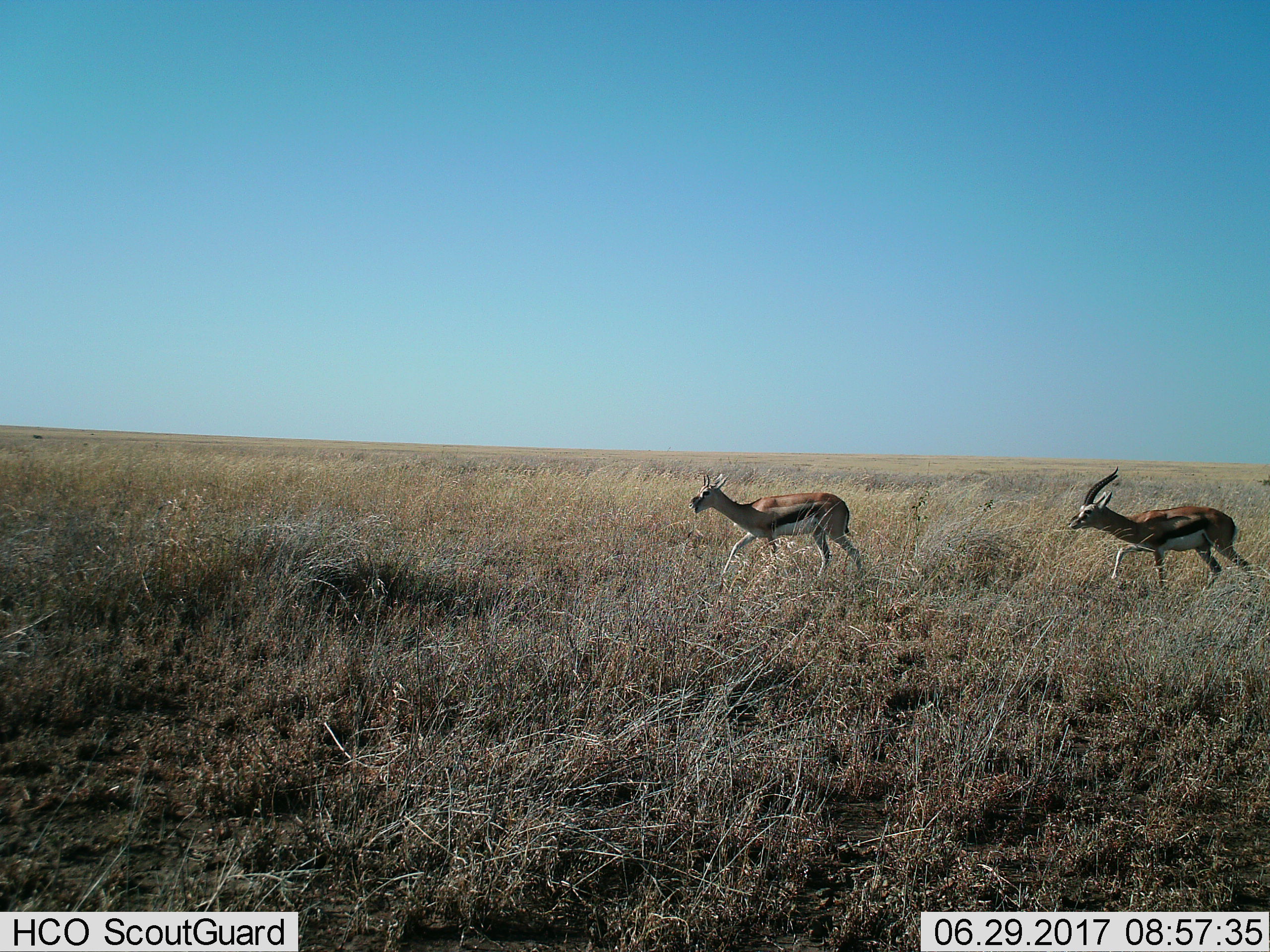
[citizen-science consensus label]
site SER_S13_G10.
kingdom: Animalia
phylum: Chordata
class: Mammalia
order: Artiodactyla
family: Bovidae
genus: Eudorcas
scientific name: Eudorcas thomsonii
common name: thomson's gazelle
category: gazellethomsons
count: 2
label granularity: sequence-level